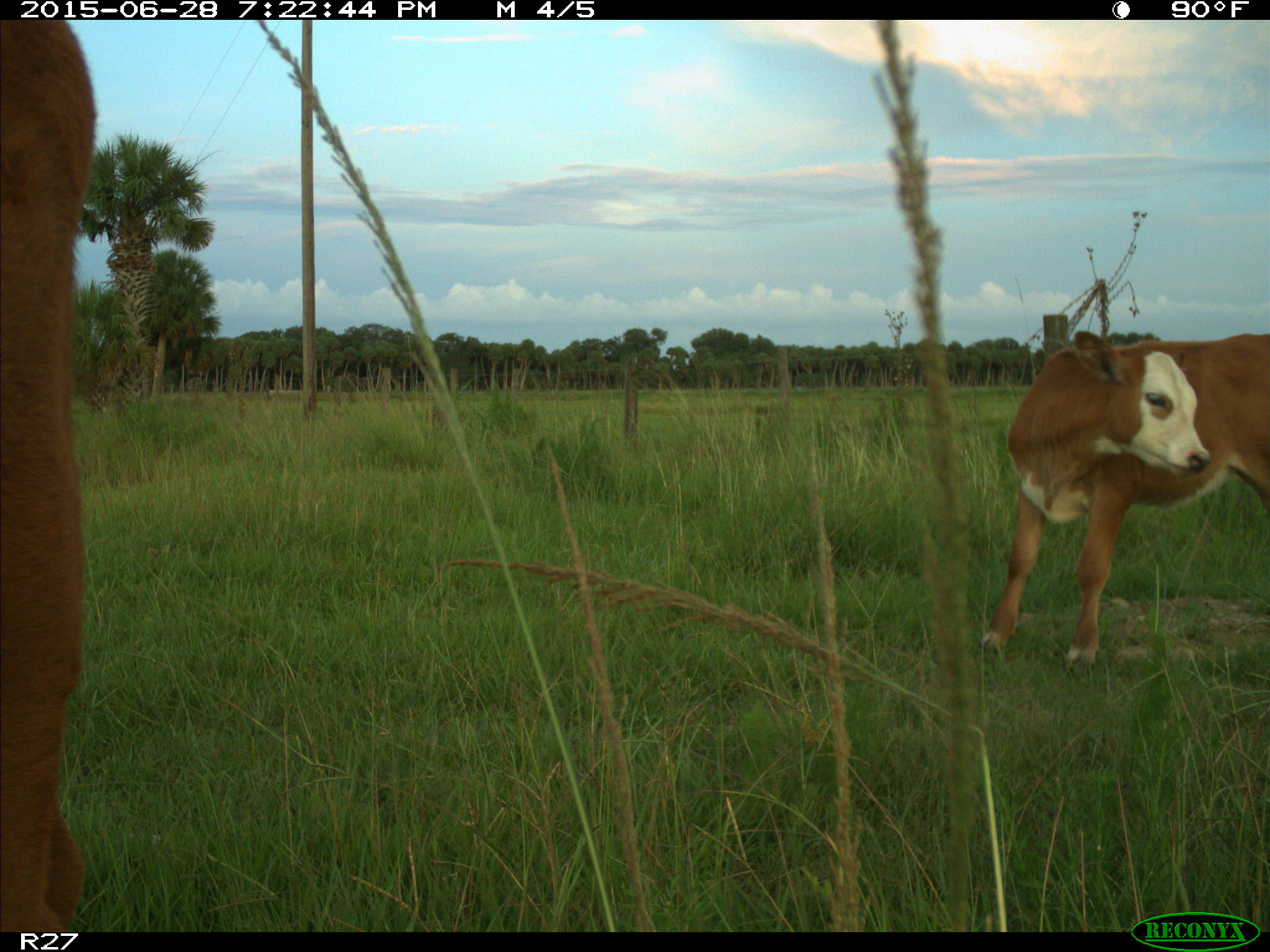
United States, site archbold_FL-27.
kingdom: Animalia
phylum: Chordata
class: Mammalia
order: Artiodactyla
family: Bovidae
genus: Bos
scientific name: Bos taurus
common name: domestic cow